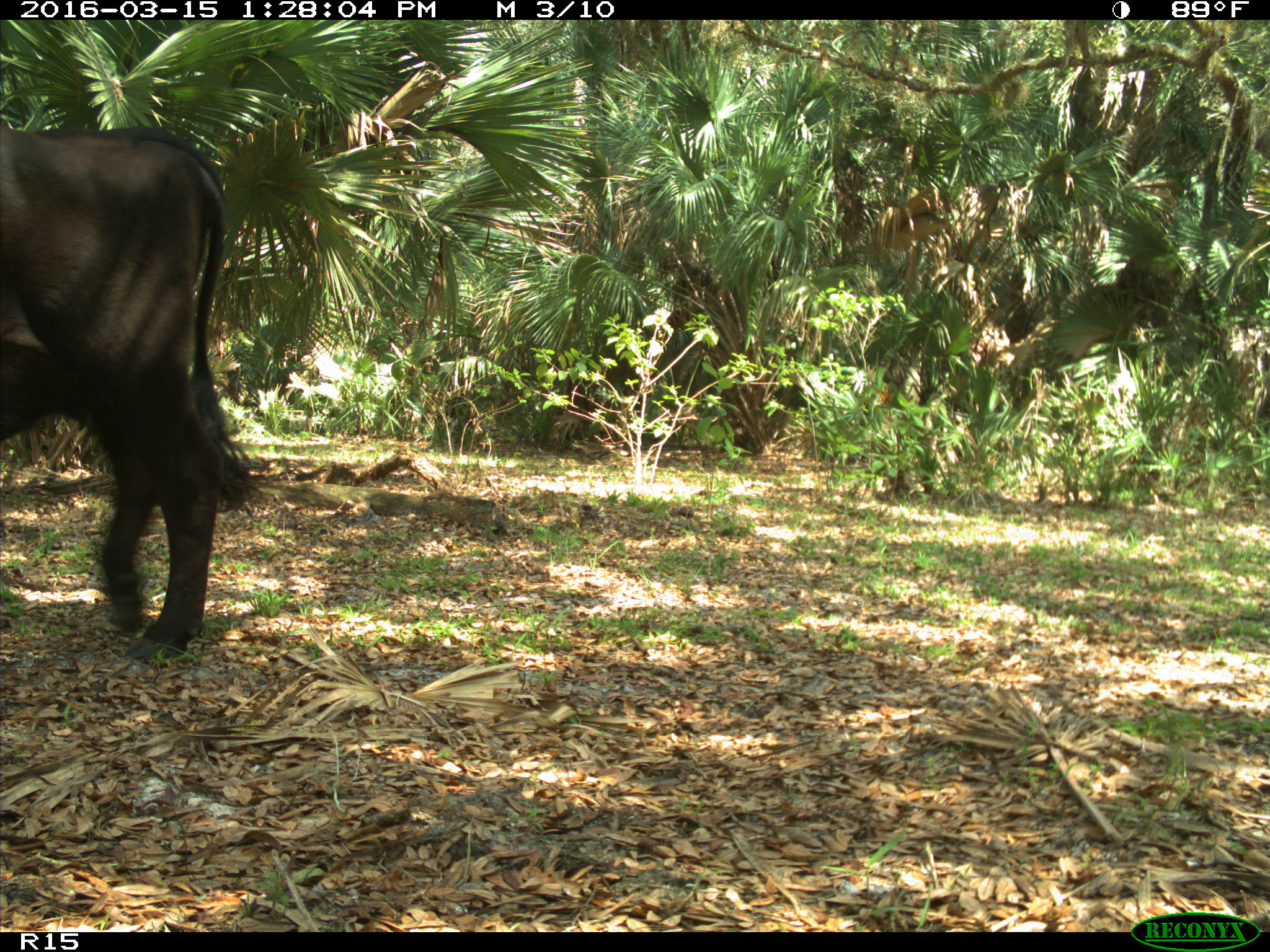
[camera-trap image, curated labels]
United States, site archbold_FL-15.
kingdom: Animalia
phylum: Chordata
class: Mammalia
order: Artiodactyla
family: Bovidae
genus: Bos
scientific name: Bos taurus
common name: domestic cow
Bos taurus (domestic cow).